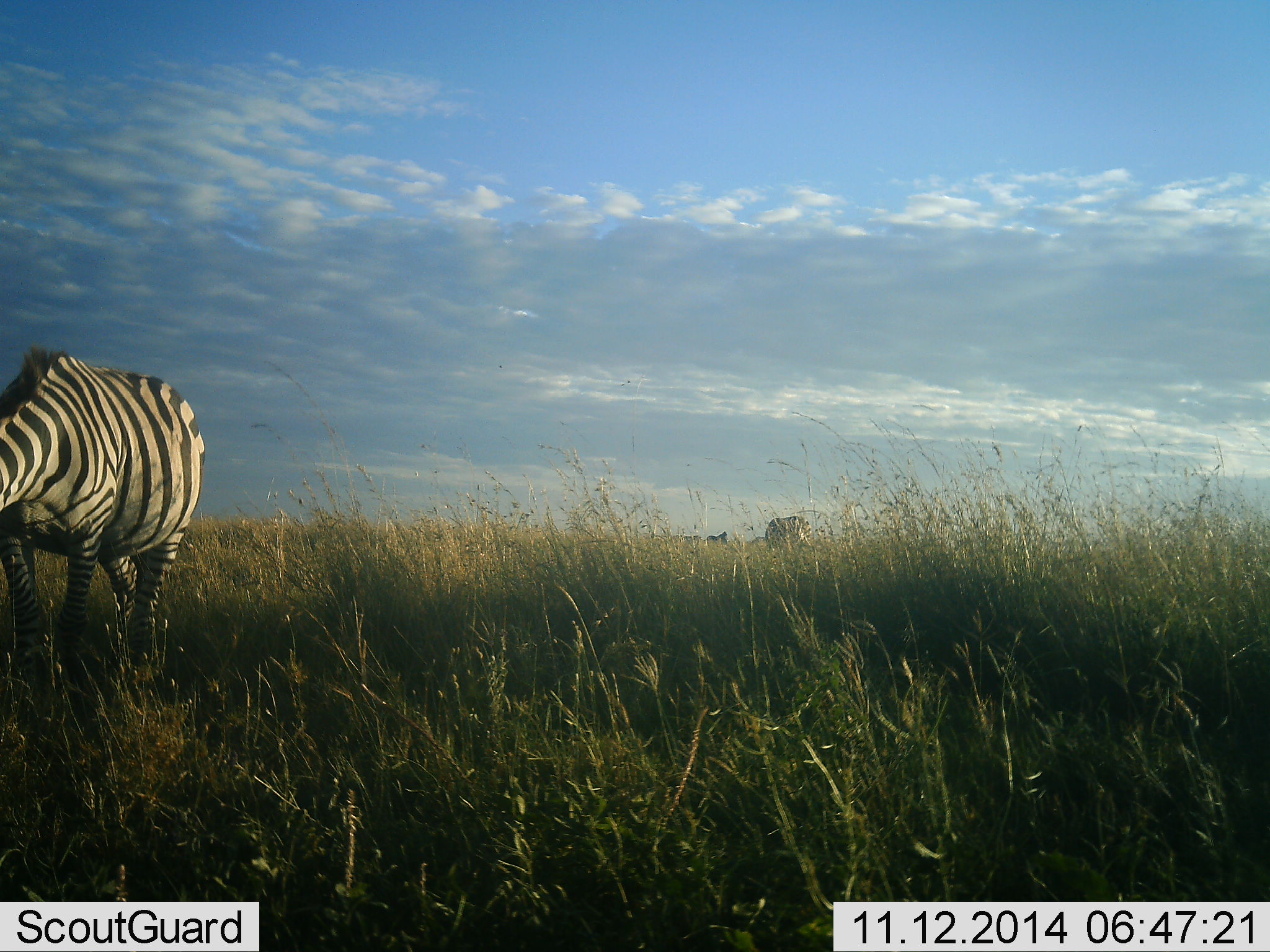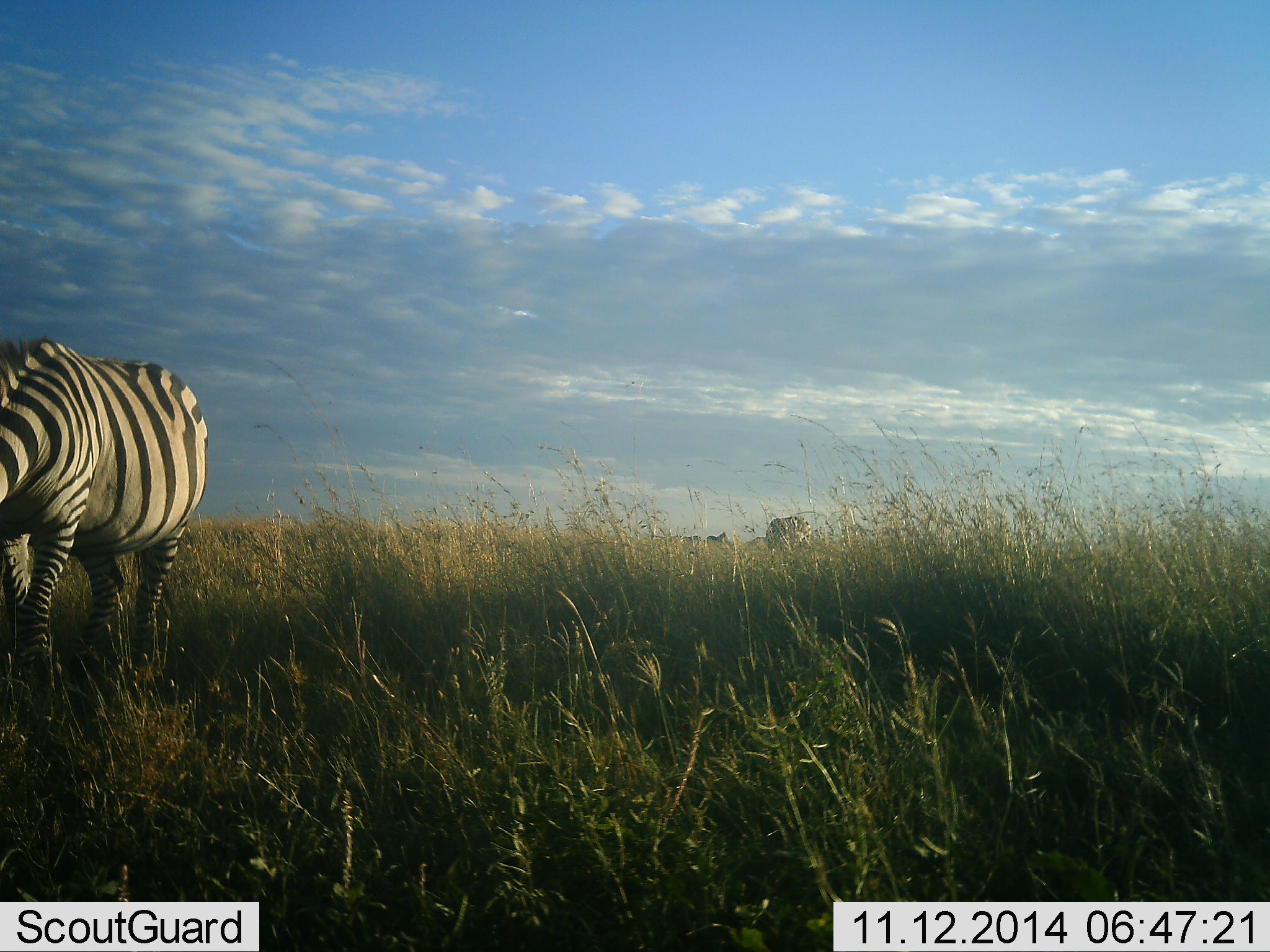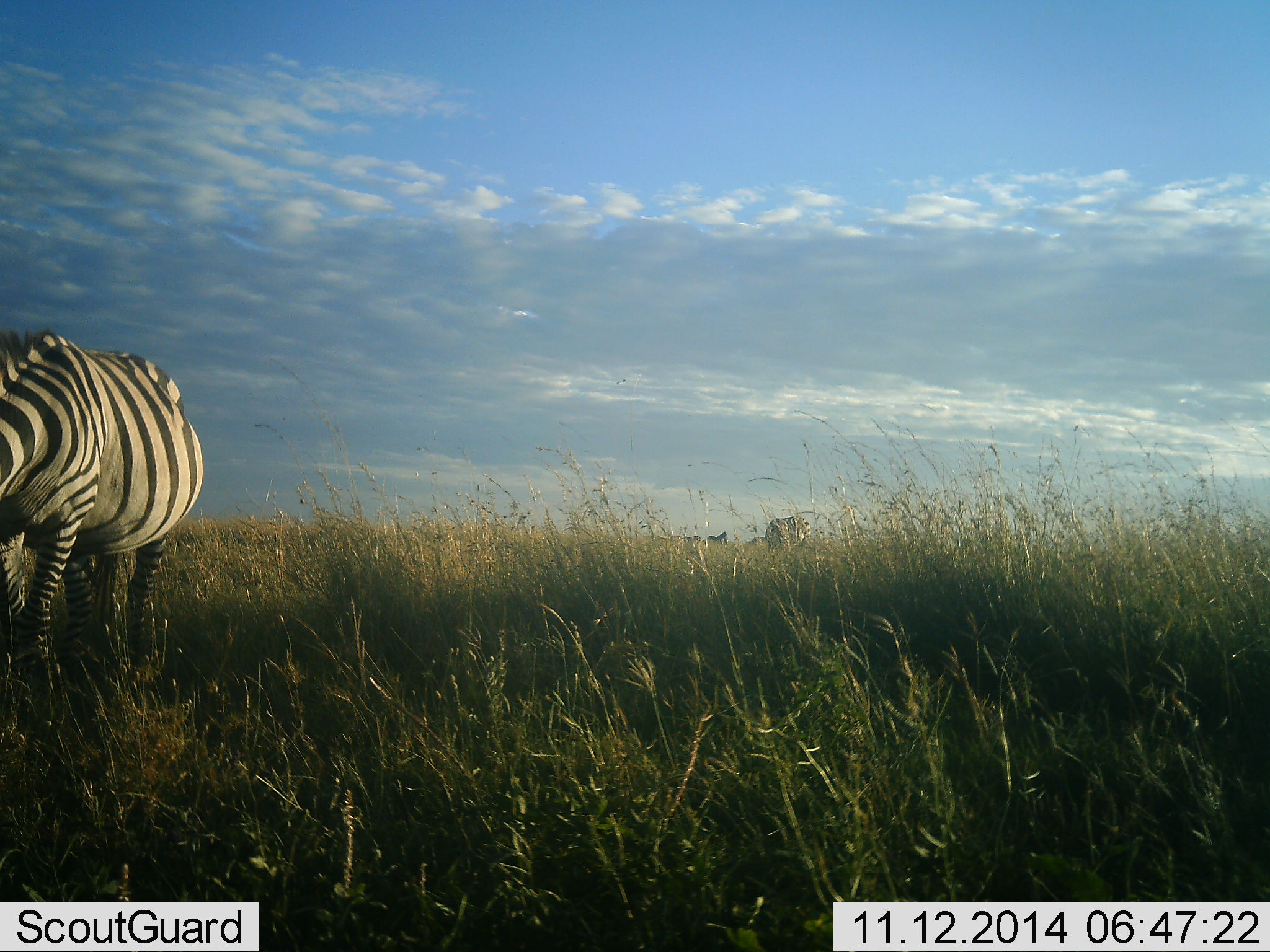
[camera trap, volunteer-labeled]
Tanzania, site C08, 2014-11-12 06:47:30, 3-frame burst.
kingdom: Animalia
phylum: Chordata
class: Mammalia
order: Perissodactyla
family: Equidae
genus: Equus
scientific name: Equus quagga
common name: plains zebra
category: zebra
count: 1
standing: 20%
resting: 0%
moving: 10%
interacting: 0%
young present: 0%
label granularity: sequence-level